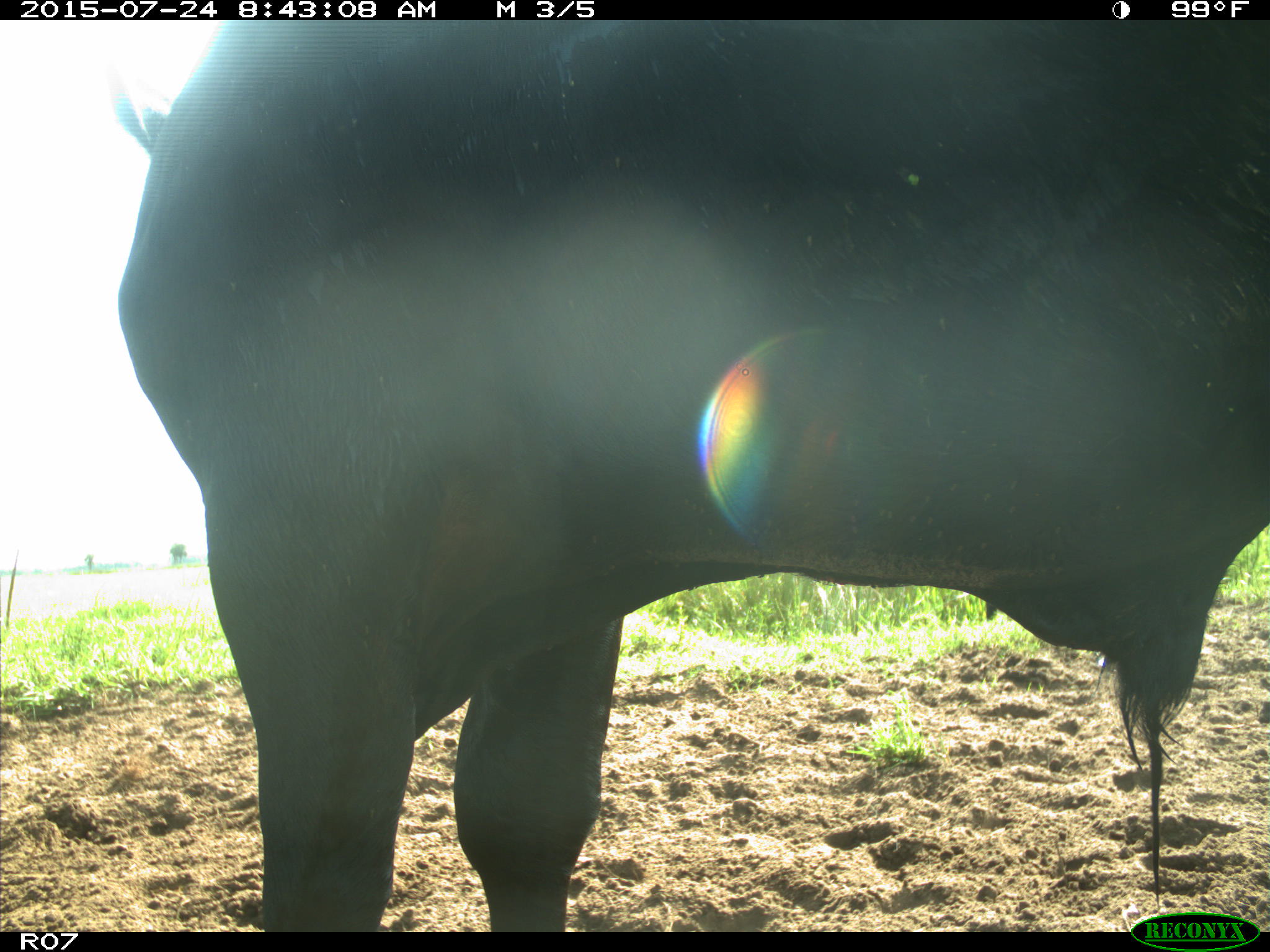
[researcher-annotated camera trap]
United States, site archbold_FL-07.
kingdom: Animalia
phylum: Chordata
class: Mammalia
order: Artiodactyla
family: Bovidae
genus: Bos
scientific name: Bos taurus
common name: domestic cow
Bos taurus (domestic cow).